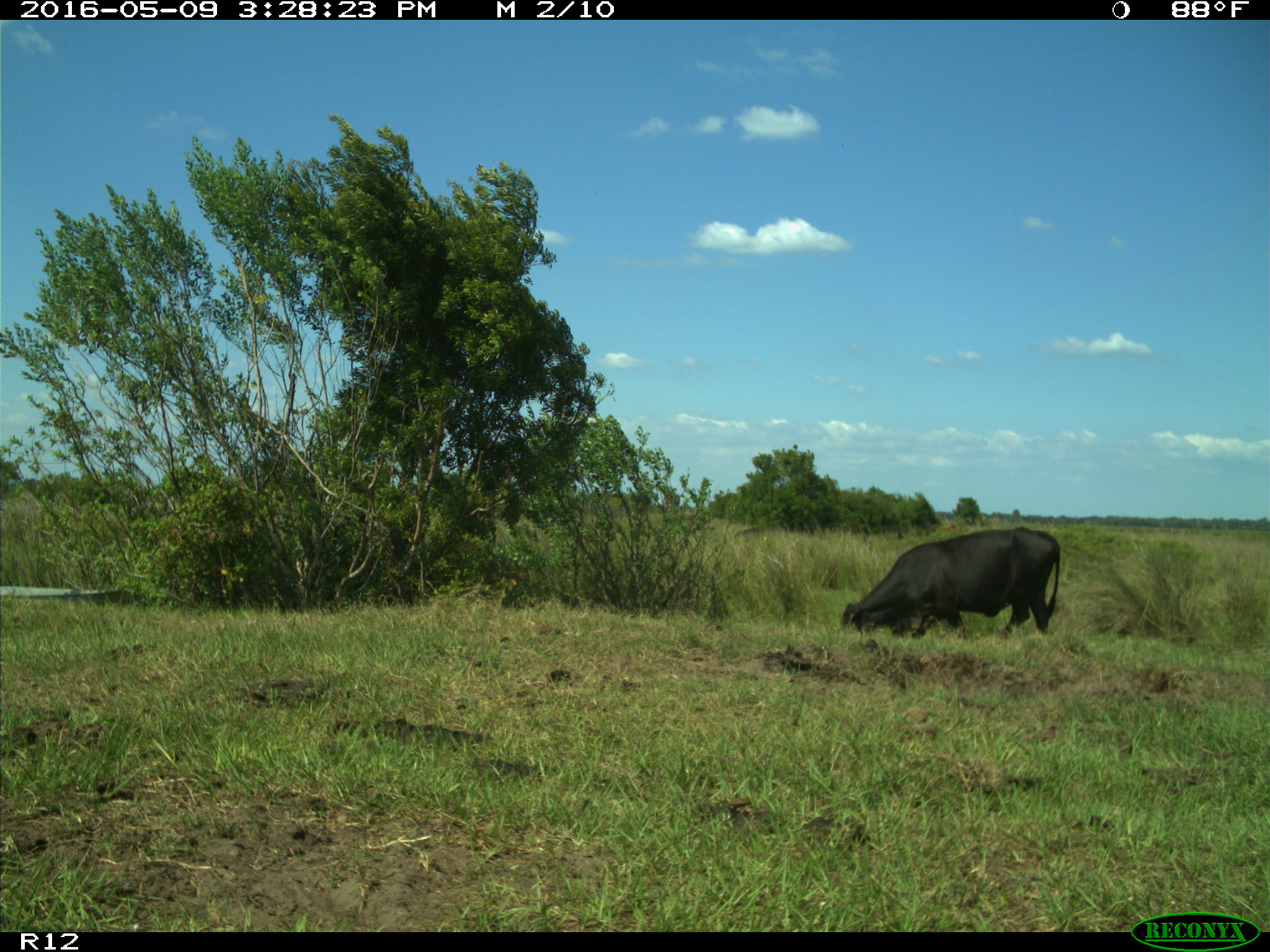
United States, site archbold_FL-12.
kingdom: Animalia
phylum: Chordata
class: Mammalia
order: Artiodactyla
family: Bovidae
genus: Bos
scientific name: Bos taurus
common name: domestic cow